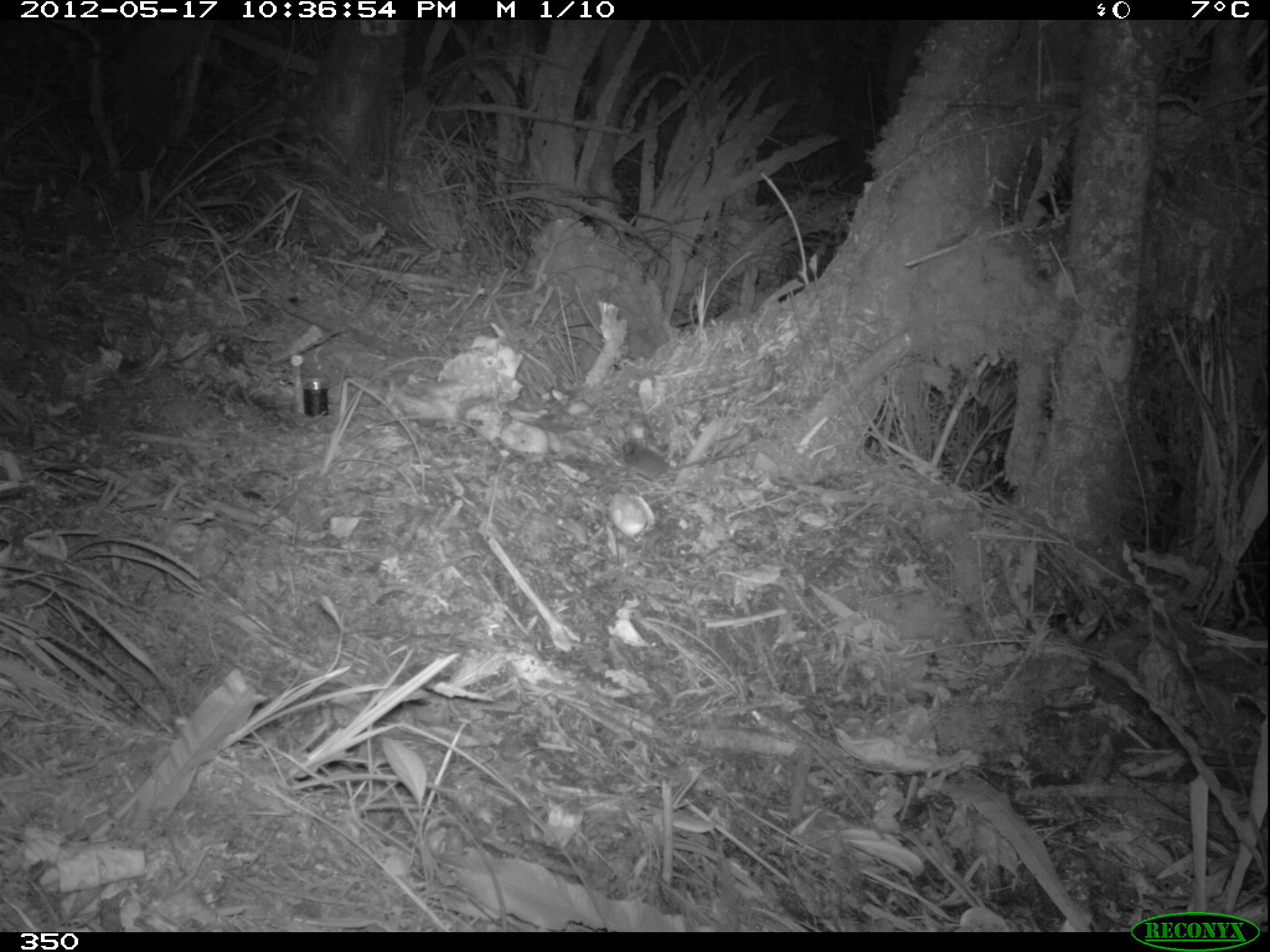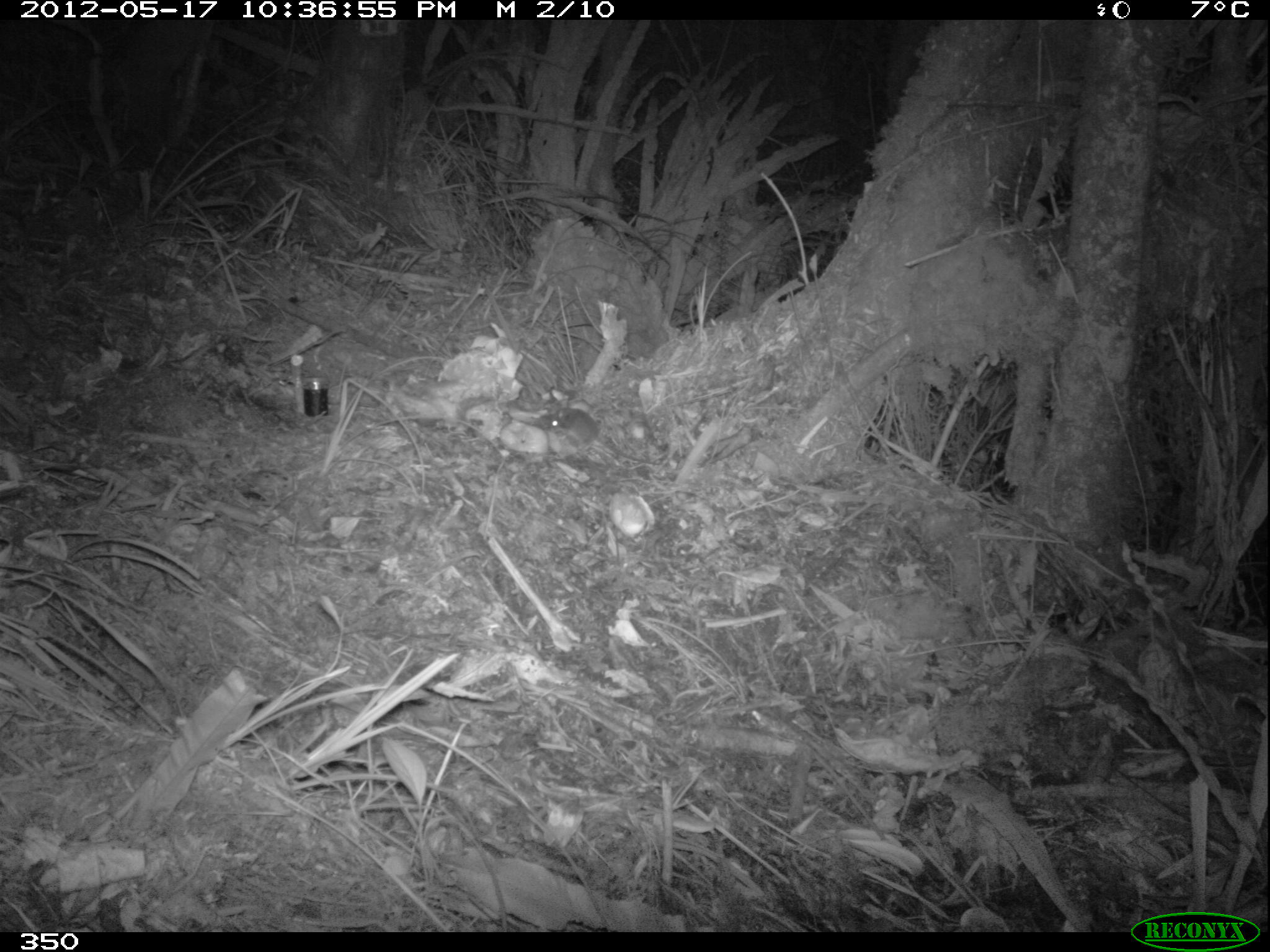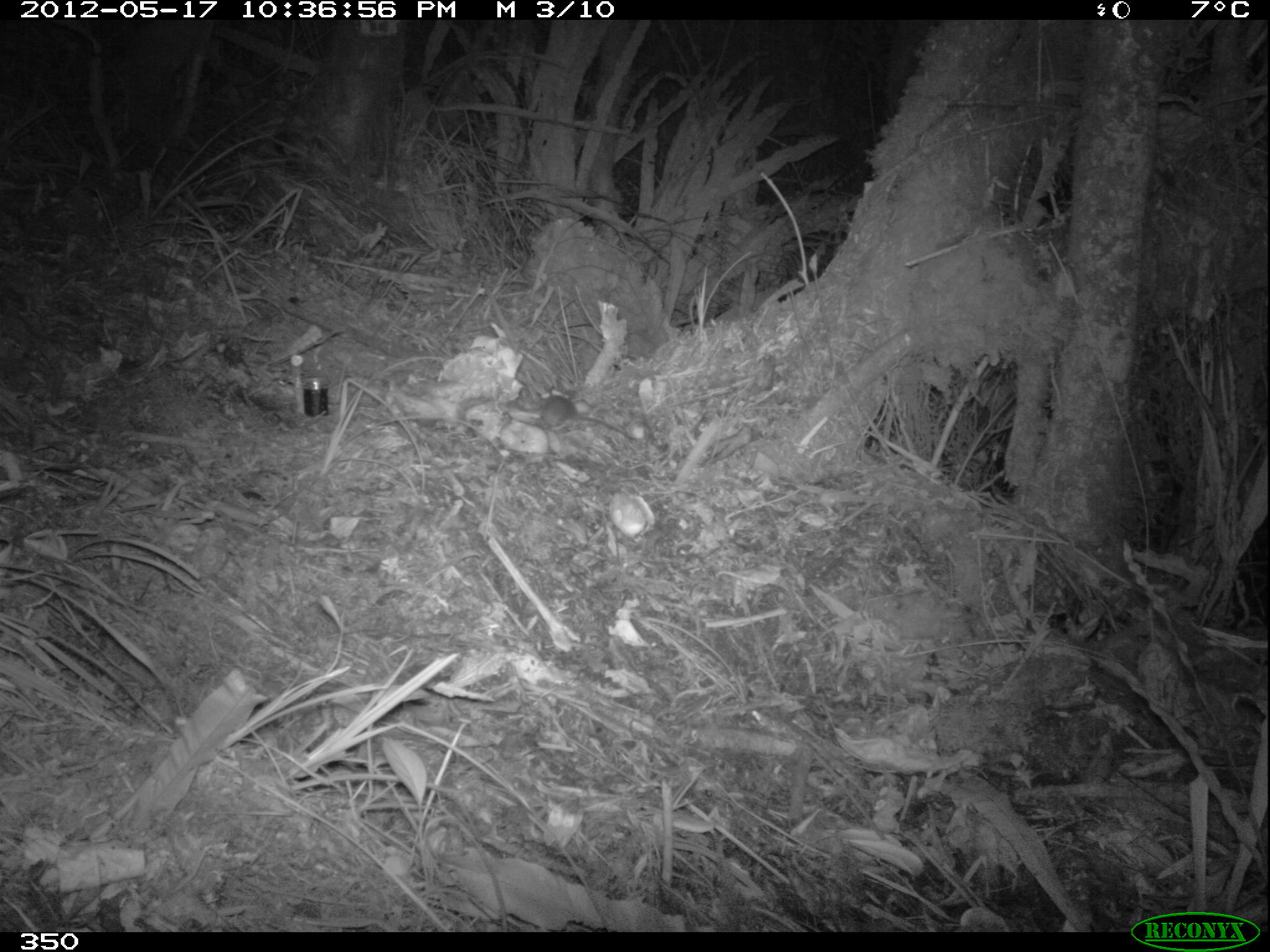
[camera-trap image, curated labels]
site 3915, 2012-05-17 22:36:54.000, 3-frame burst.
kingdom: Animalia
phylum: Chordata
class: Mammalia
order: Rodentia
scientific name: Rodentia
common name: rodents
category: unknown rodent